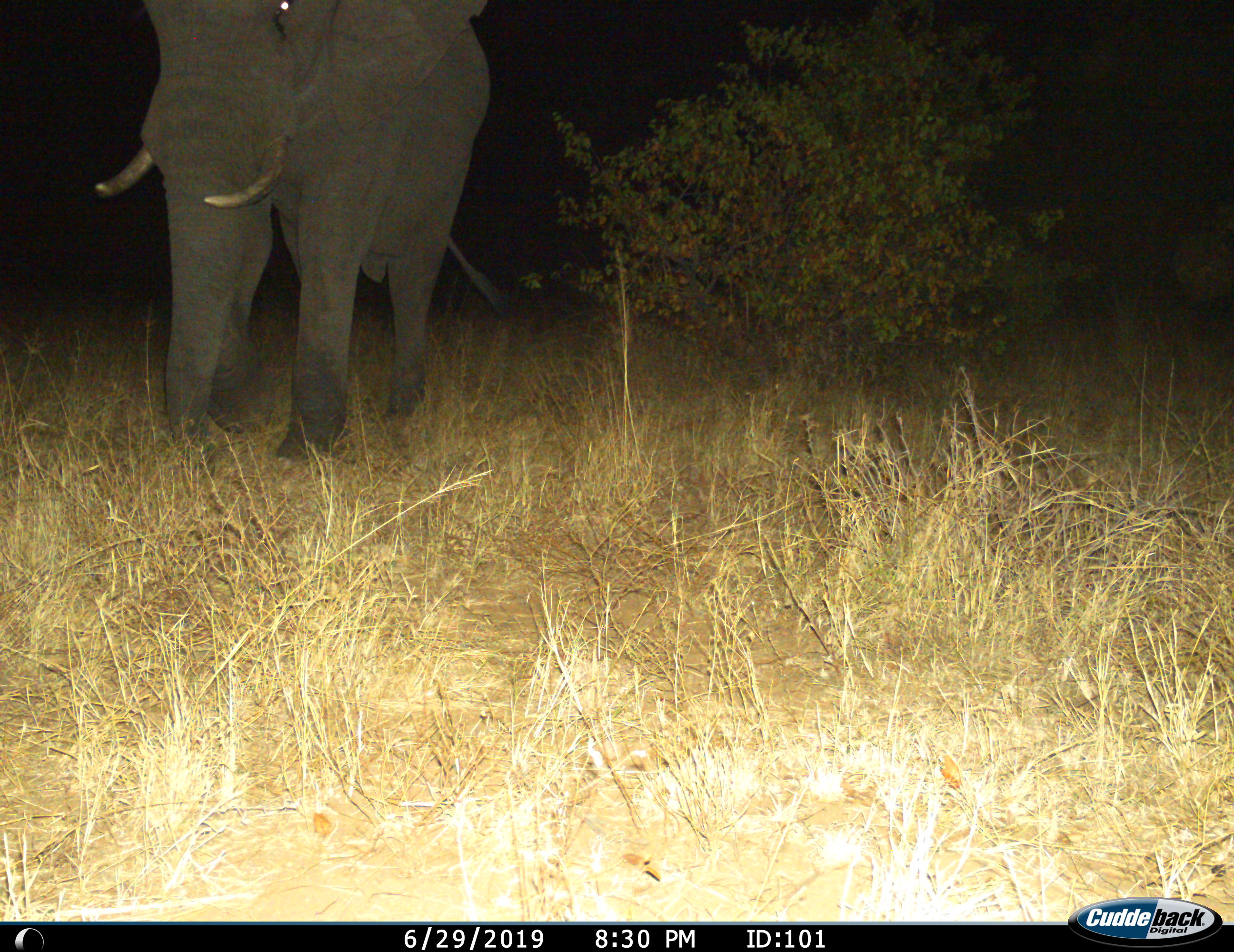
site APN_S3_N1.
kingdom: Animalia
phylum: Chordata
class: Mammalia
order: Proboscidea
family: Elephantidae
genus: Loxodonta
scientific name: Loxodonta africana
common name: african bush elephant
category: elephant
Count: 1.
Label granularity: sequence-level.